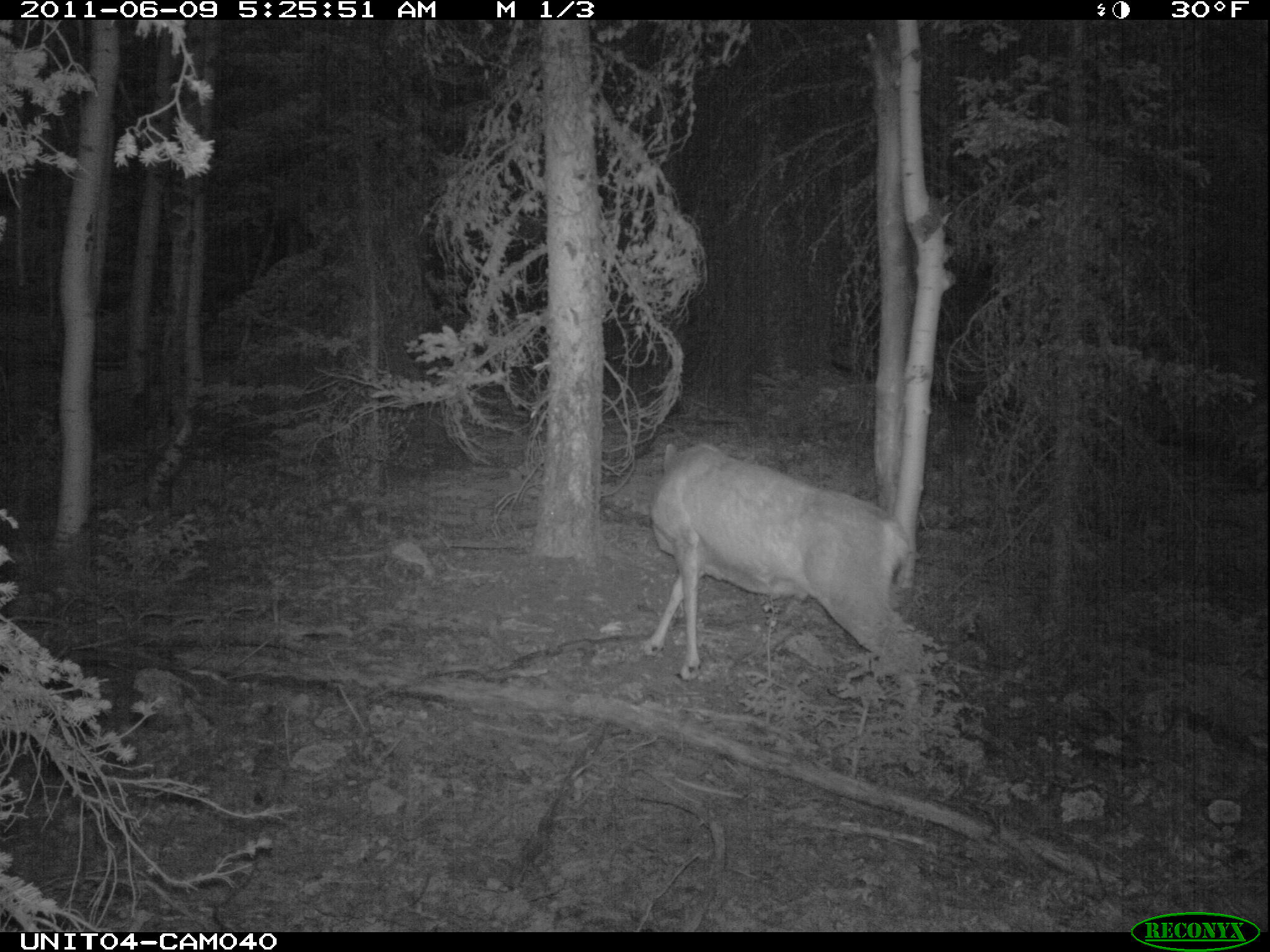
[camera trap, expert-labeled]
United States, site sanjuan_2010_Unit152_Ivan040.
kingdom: Animalia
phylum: Chordata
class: Mammalia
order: Artiodactyla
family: Cervidae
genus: Odocoileus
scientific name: Odocoileus hemionus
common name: mule deer